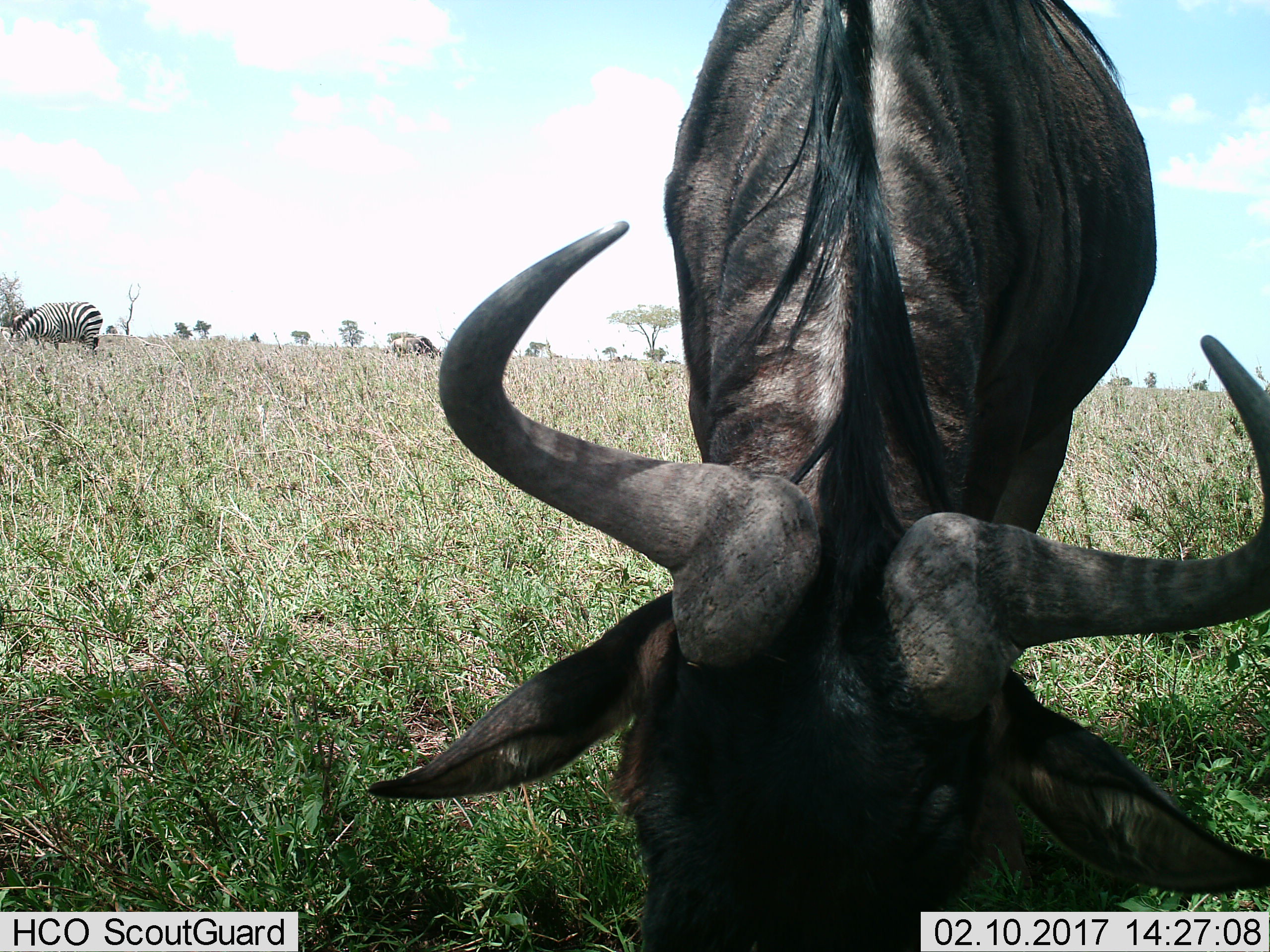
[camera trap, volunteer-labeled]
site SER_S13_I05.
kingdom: Animalia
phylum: Chordata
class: Mammalia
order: Artiodactyla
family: Bovidae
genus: Connochaetes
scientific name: Connochaetes taurinus taurinus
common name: blue wildebeest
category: wildebeestblue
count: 1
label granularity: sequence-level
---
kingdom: Animalia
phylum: Chordata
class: Mammalia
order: Perissodactyla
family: Equidae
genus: Equus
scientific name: Equus quagga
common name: plains zebra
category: zebraplains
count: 1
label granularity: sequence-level